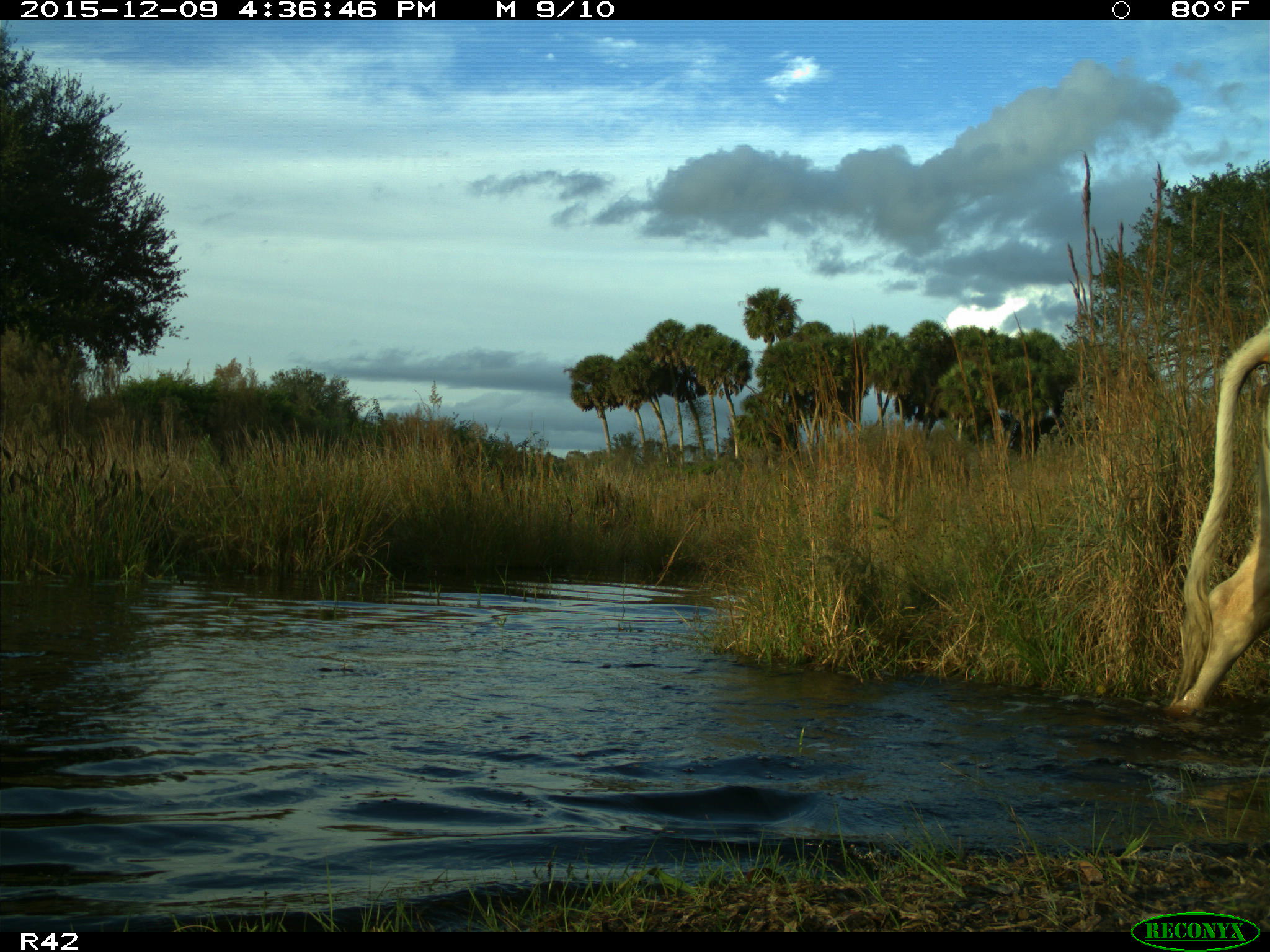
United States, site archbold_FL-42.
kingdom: Animalia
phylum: Chordata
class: Mammalia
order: Artiodactyla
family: Bovidae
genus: Bos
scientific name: Bos taurus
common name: domestic cow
Bos taurus (domestic cow).